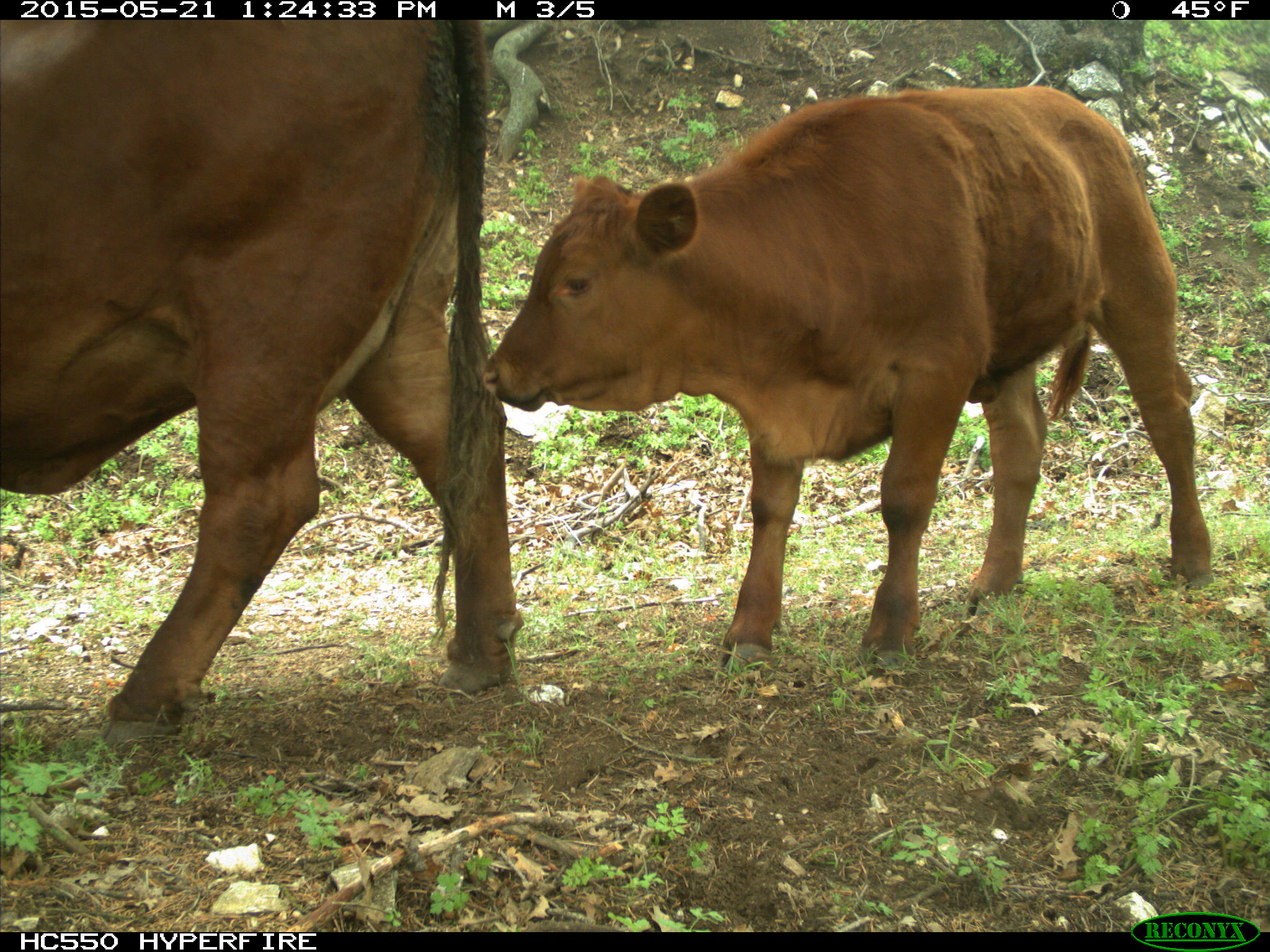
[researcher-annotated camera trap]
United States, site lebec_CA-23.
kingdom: Animalia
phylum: Chordata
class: Mammalia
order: Artiodactyla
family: Bovidae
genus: Bos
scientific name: Bos taurus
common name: domestic cow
Bos taurus (domestic cow).